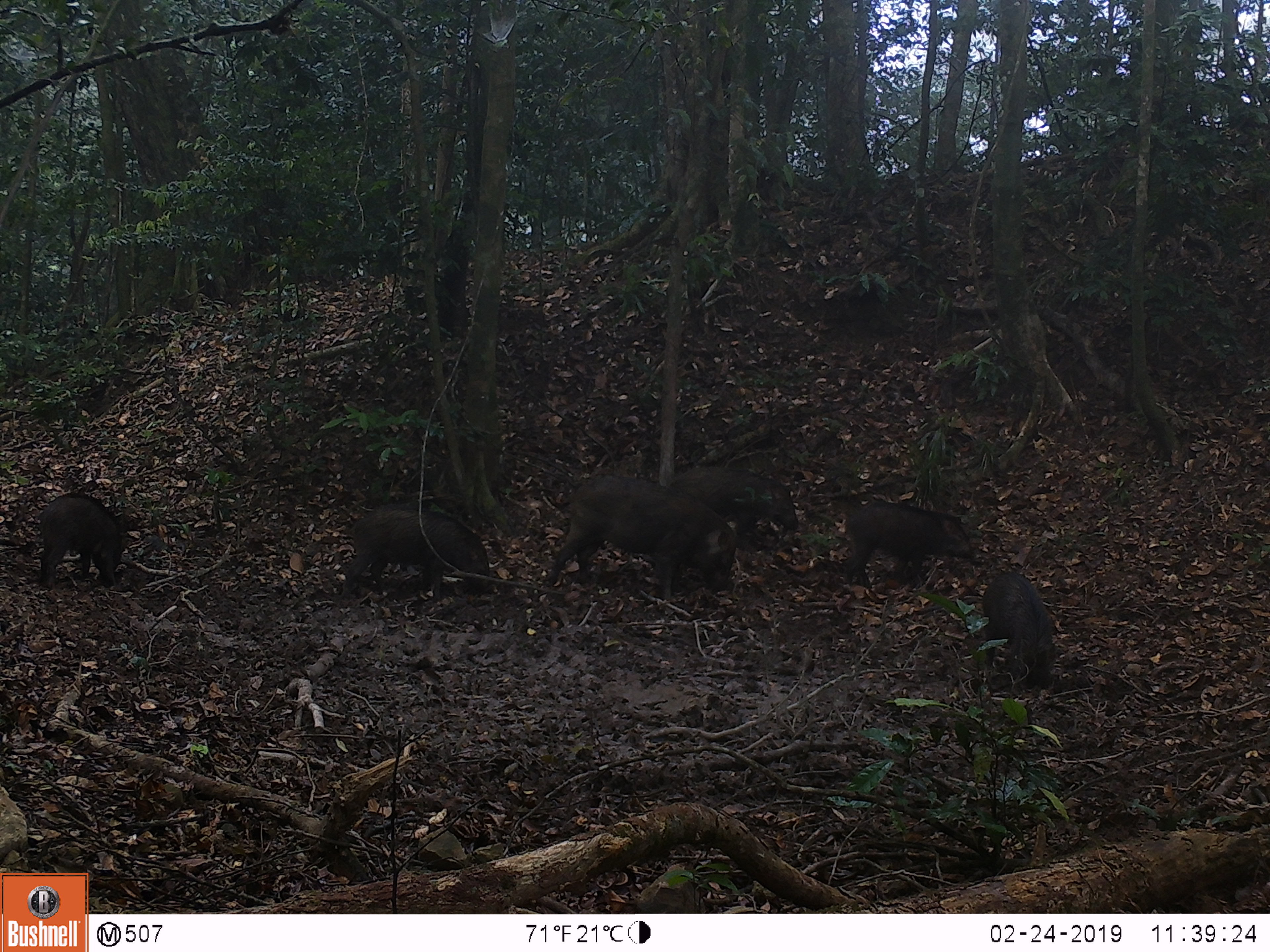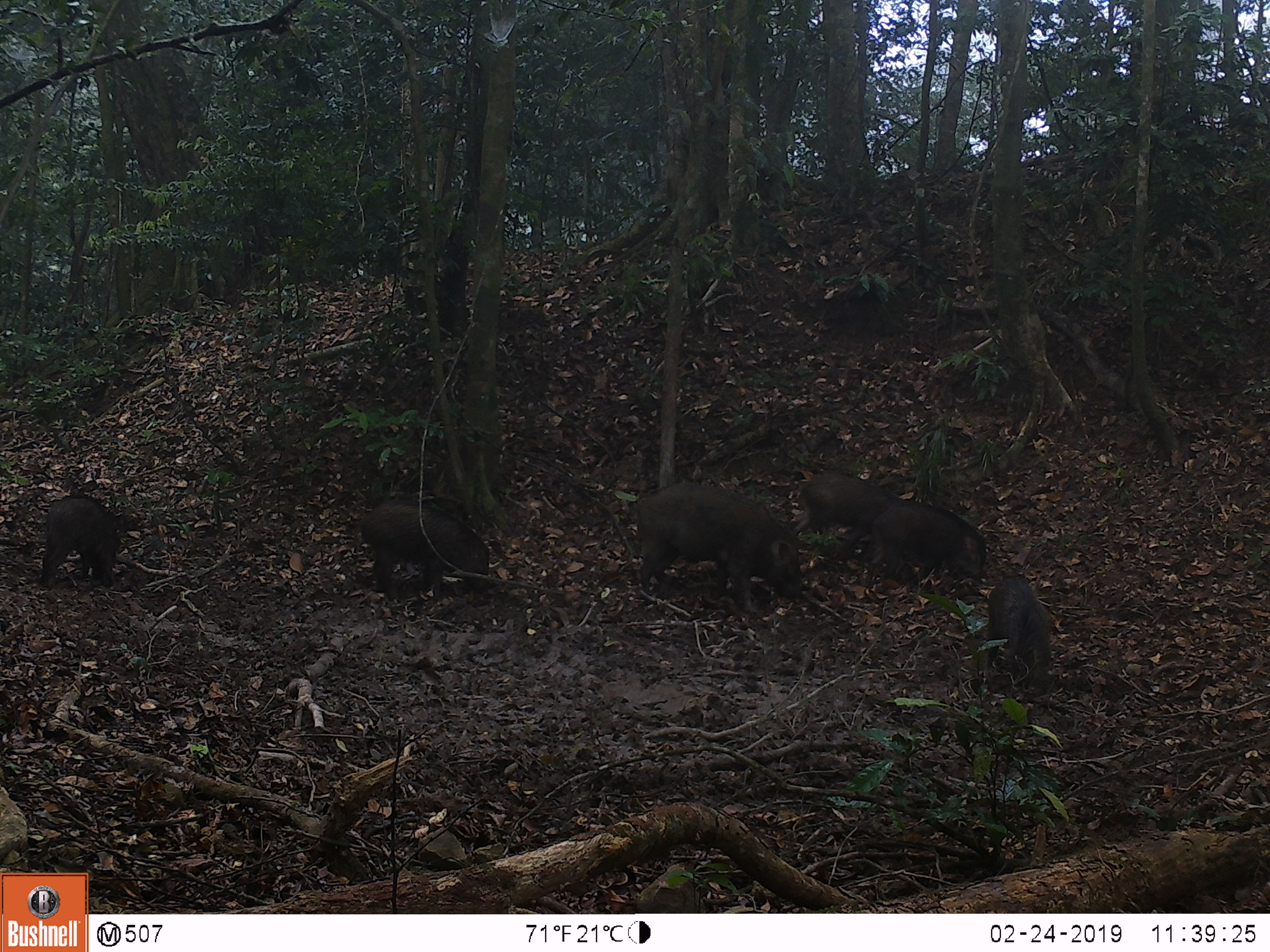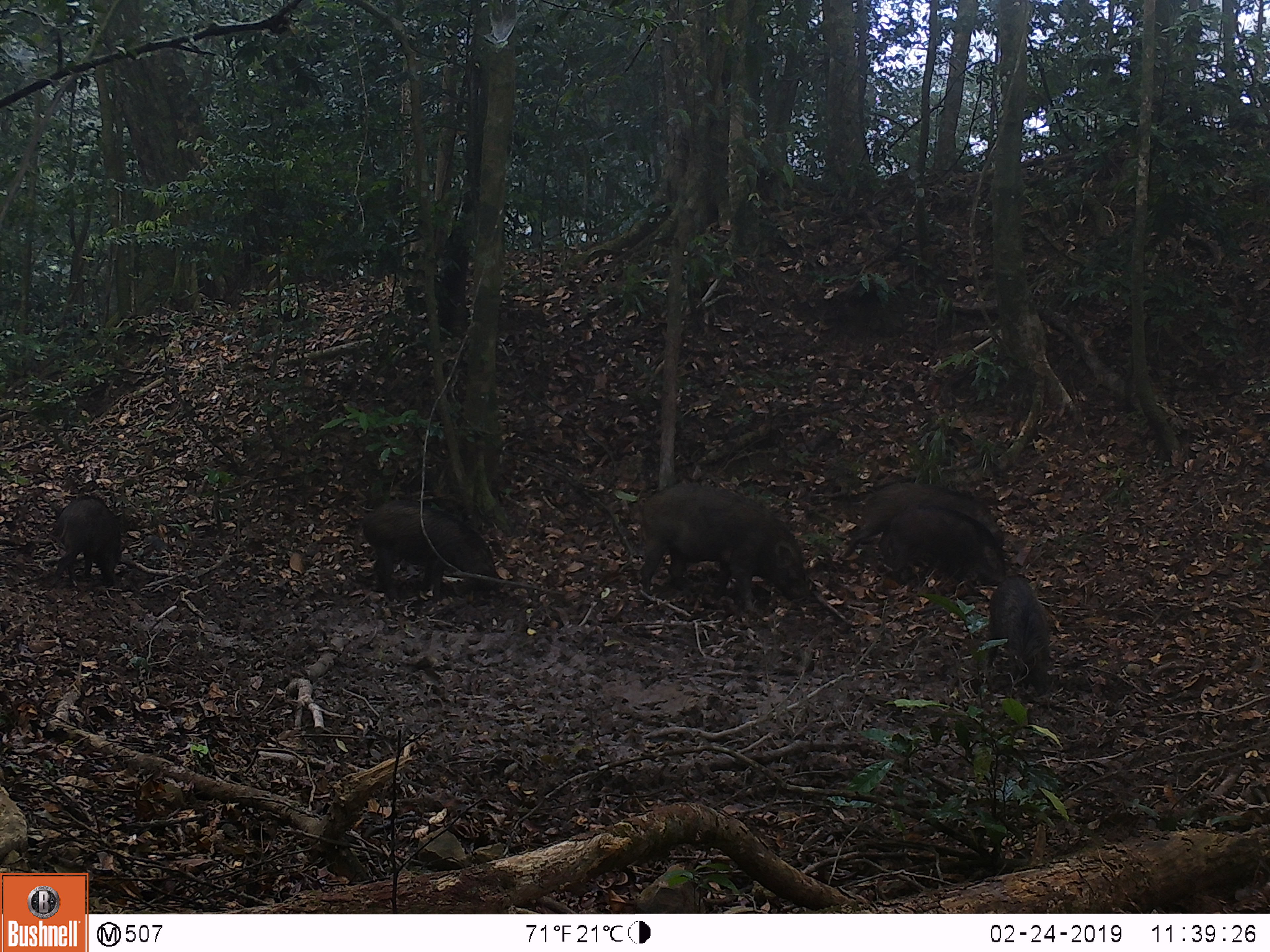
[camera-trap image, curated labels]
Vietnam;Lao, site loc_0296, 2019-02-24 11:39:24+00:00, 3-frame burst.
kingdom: Animalia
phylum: Chordata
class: Mammalia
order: Artiodactyla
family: Suidae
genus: Sus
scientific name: Sus scrofa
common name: eurasian wild pig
Eurasian wild pig (Sus scrofa). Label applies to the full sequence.